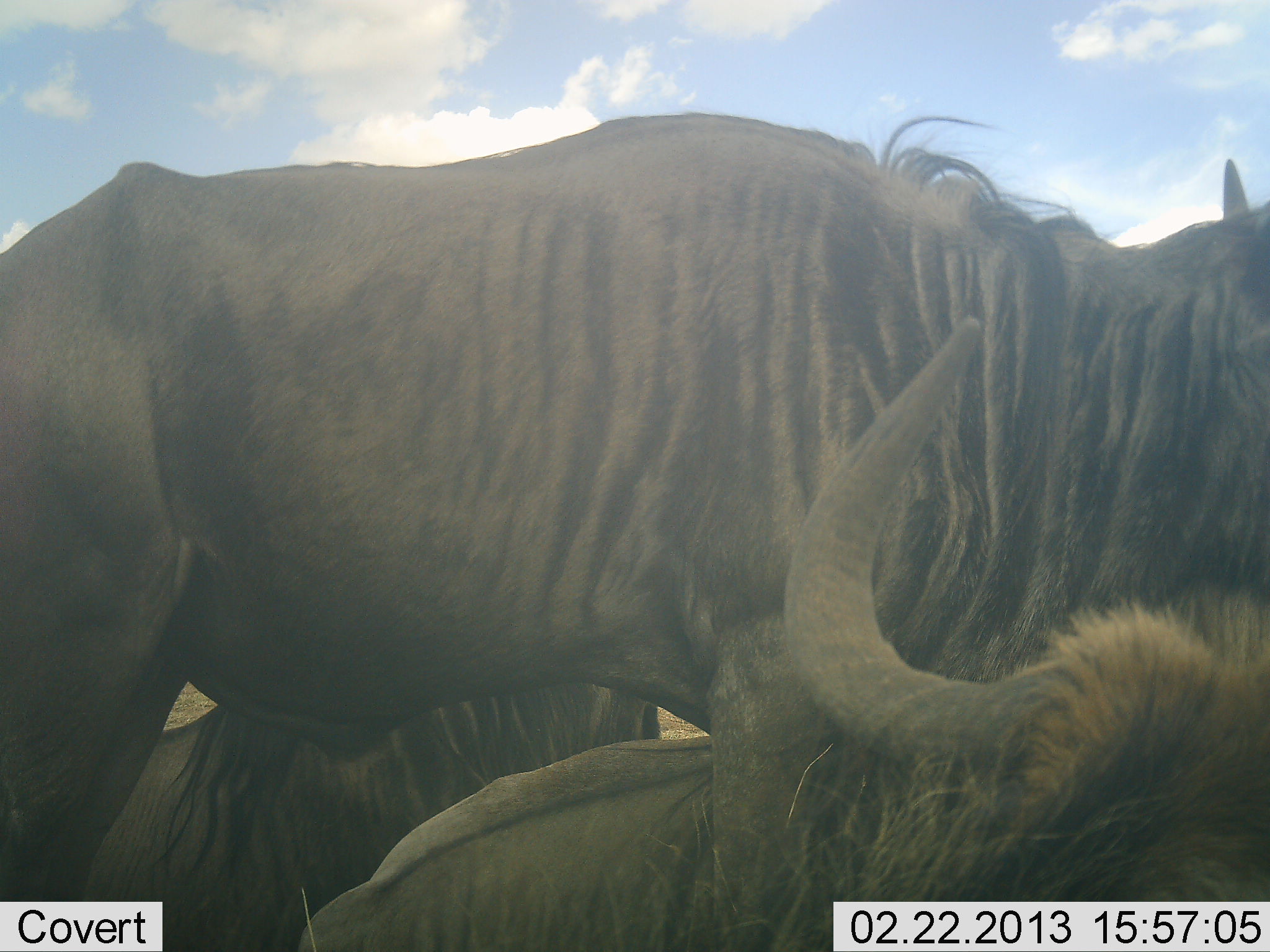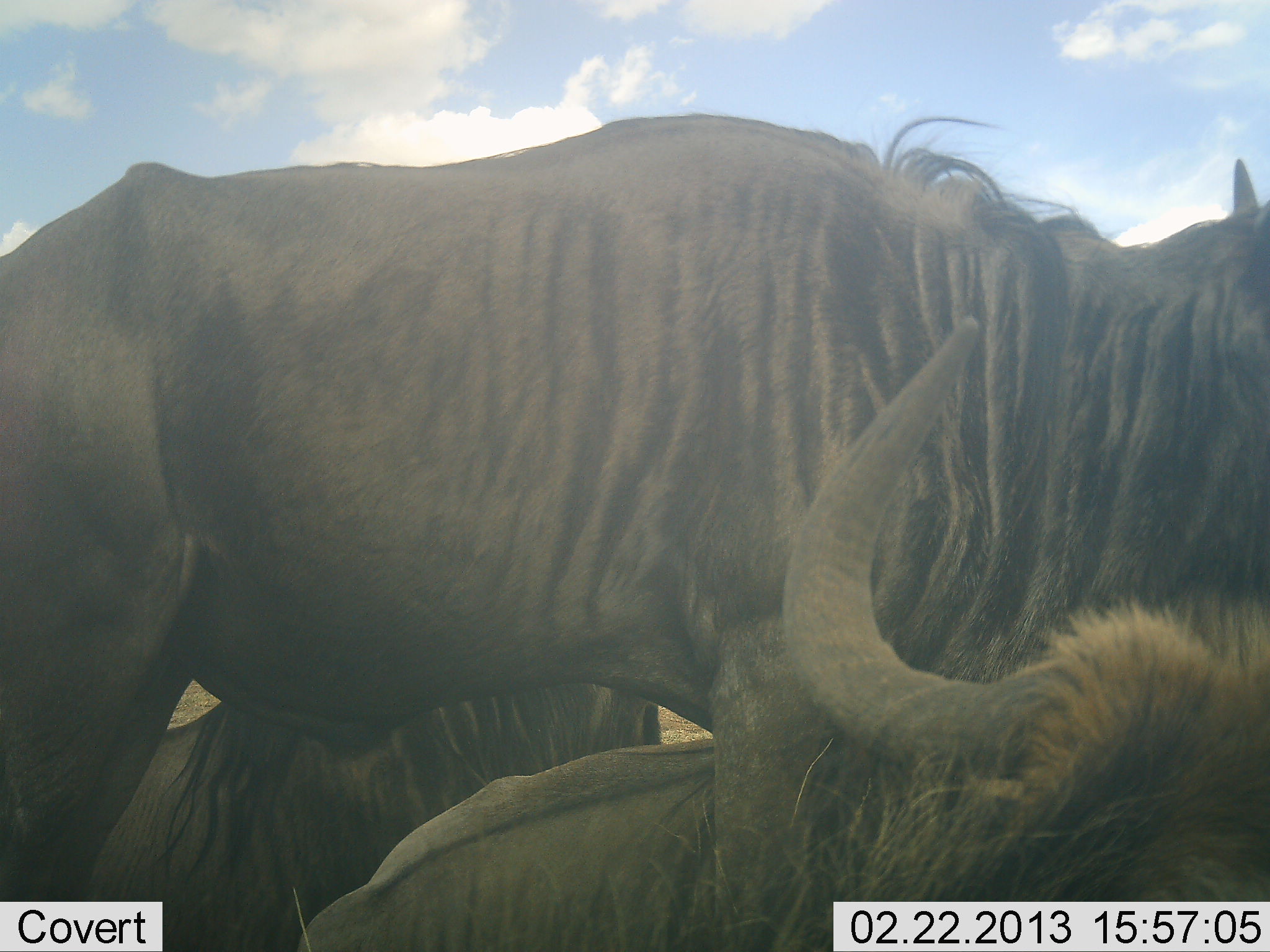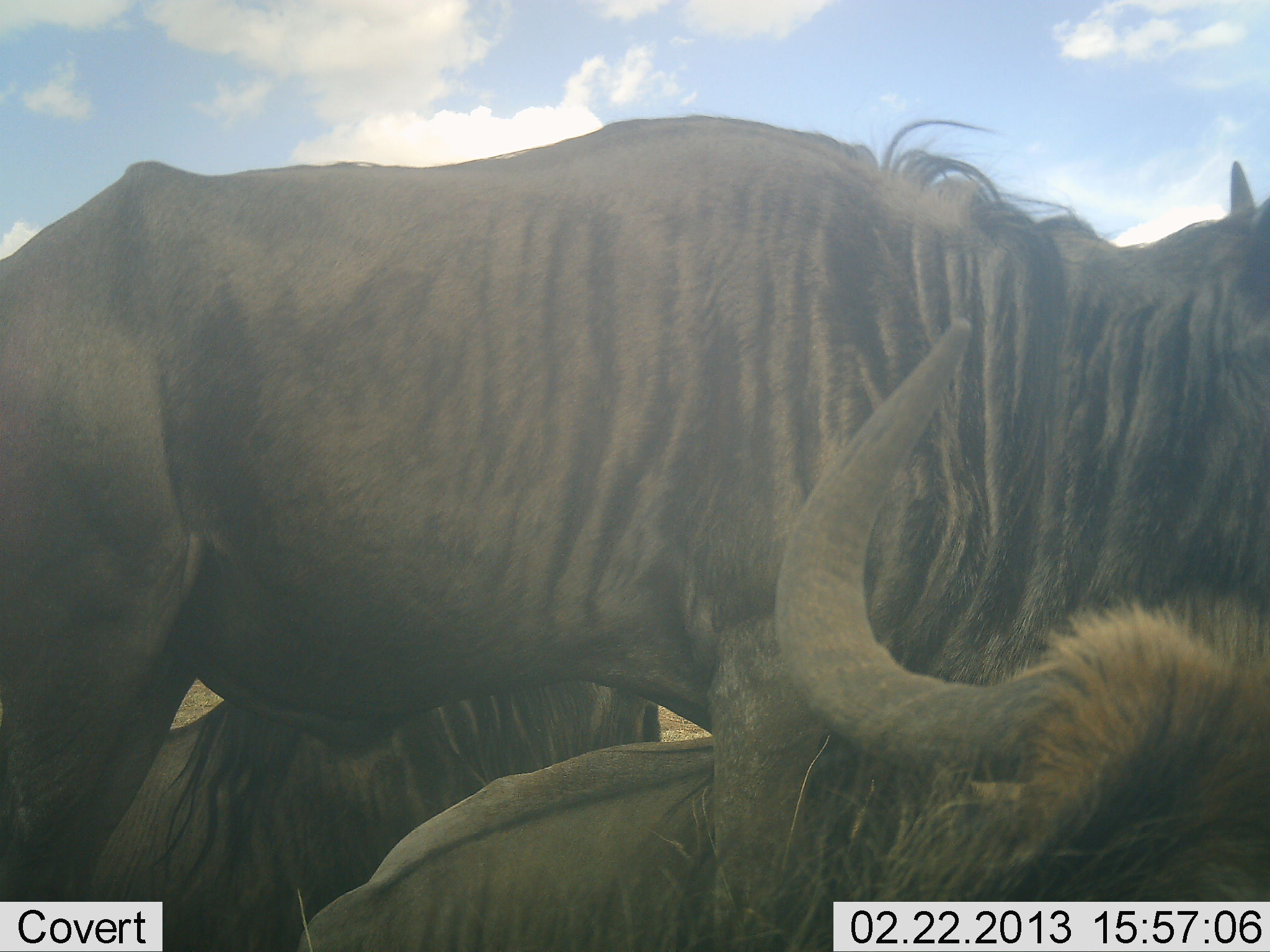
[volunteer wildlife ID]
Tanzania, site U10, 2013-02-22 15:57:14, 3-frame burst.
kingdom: Animalia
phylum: Chordata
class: Mammalia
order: Artiodactyla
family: Bovidae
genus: Connochaetes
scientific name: Connochaetes taurinus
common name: blue wildebeest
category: wildebeest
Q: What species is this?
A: Wildebeest (blue wildebeest) (Connochaetes taurinus).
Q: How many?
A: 3.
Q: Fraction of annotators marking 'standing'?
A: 80%.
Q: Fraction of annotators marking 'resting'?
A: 77%.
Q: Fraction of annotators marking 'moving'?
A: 7%.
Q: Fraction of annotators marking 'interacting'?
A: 7%.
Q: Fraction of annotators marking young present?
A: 0%.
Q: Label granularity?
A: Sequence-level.